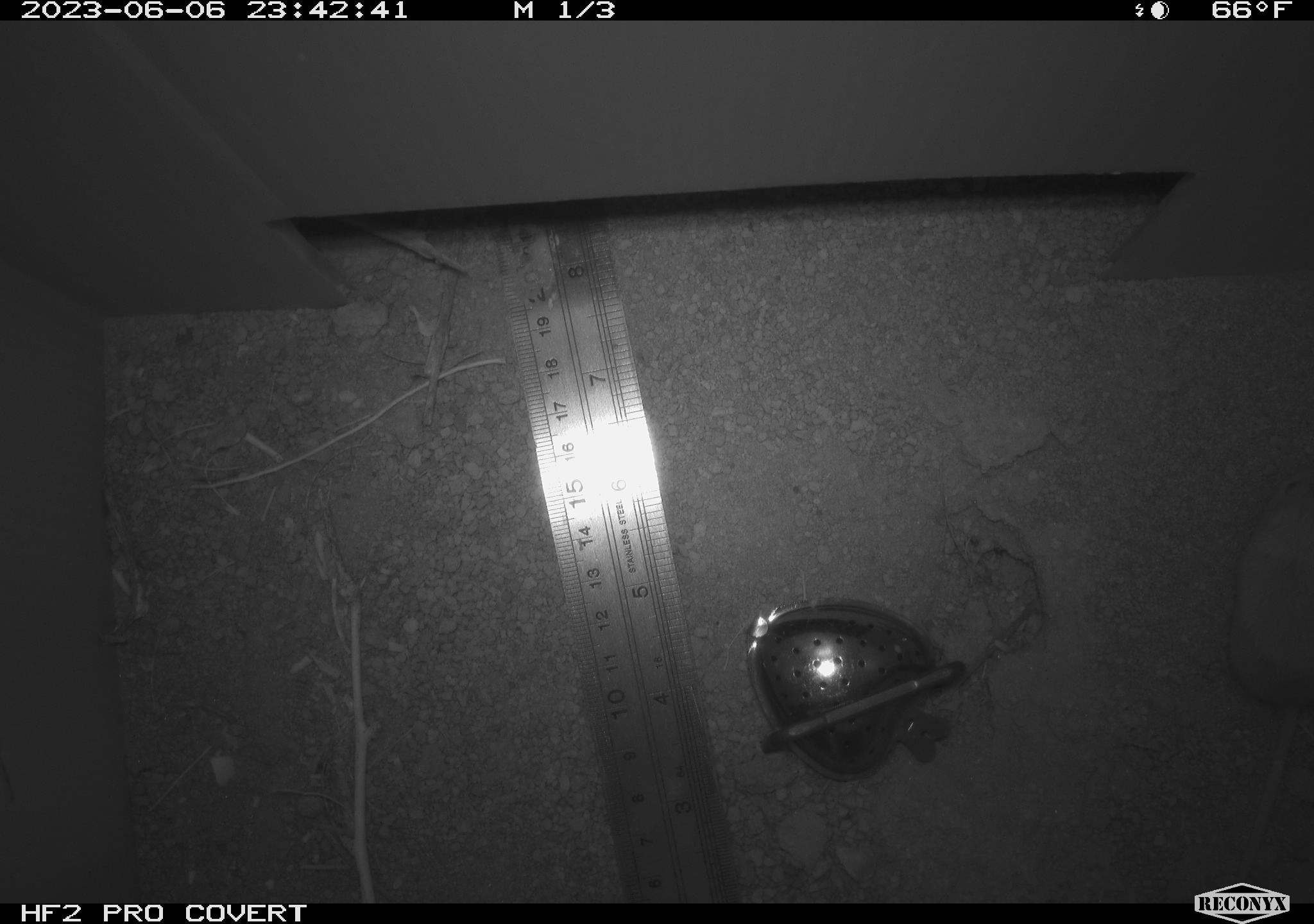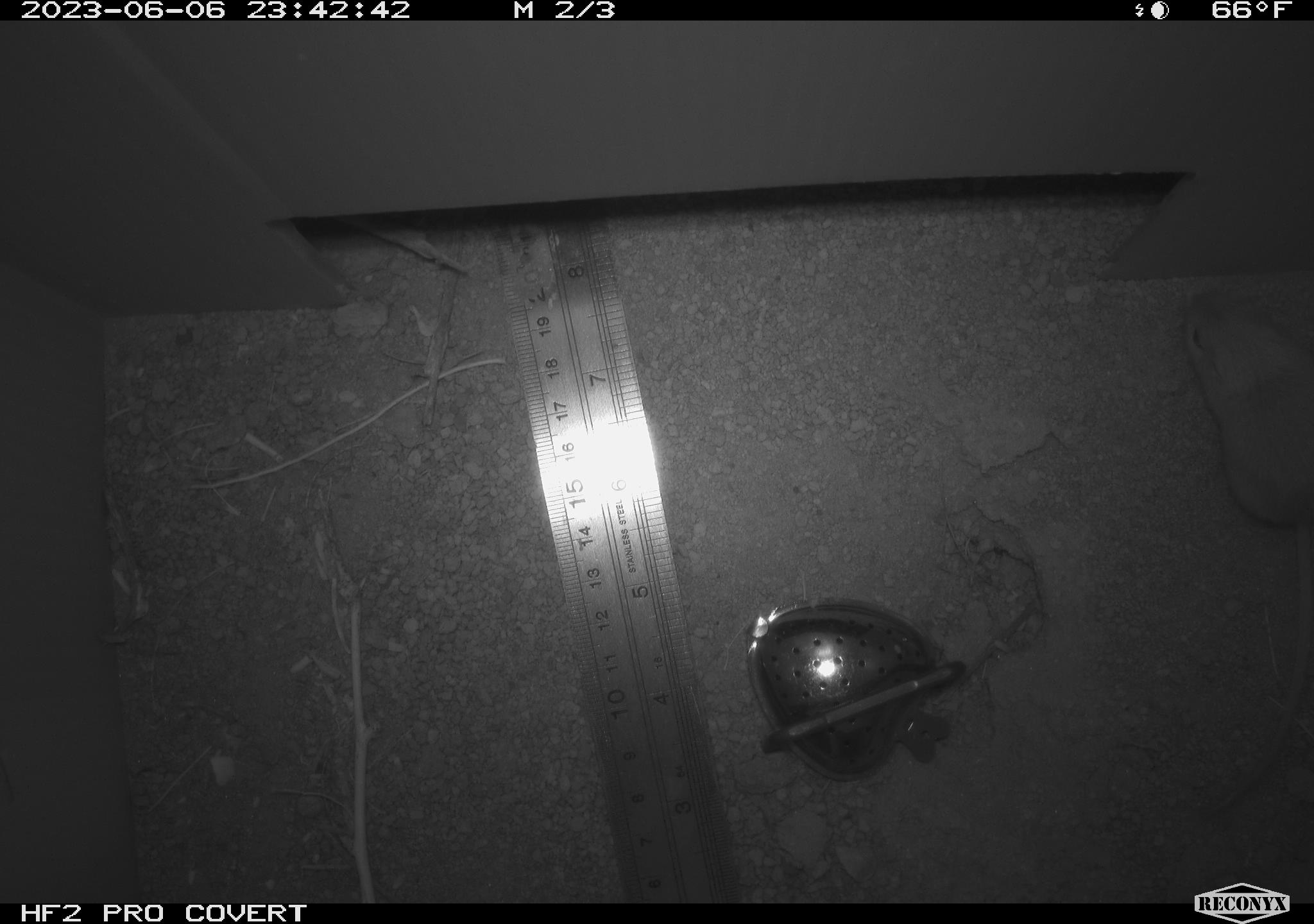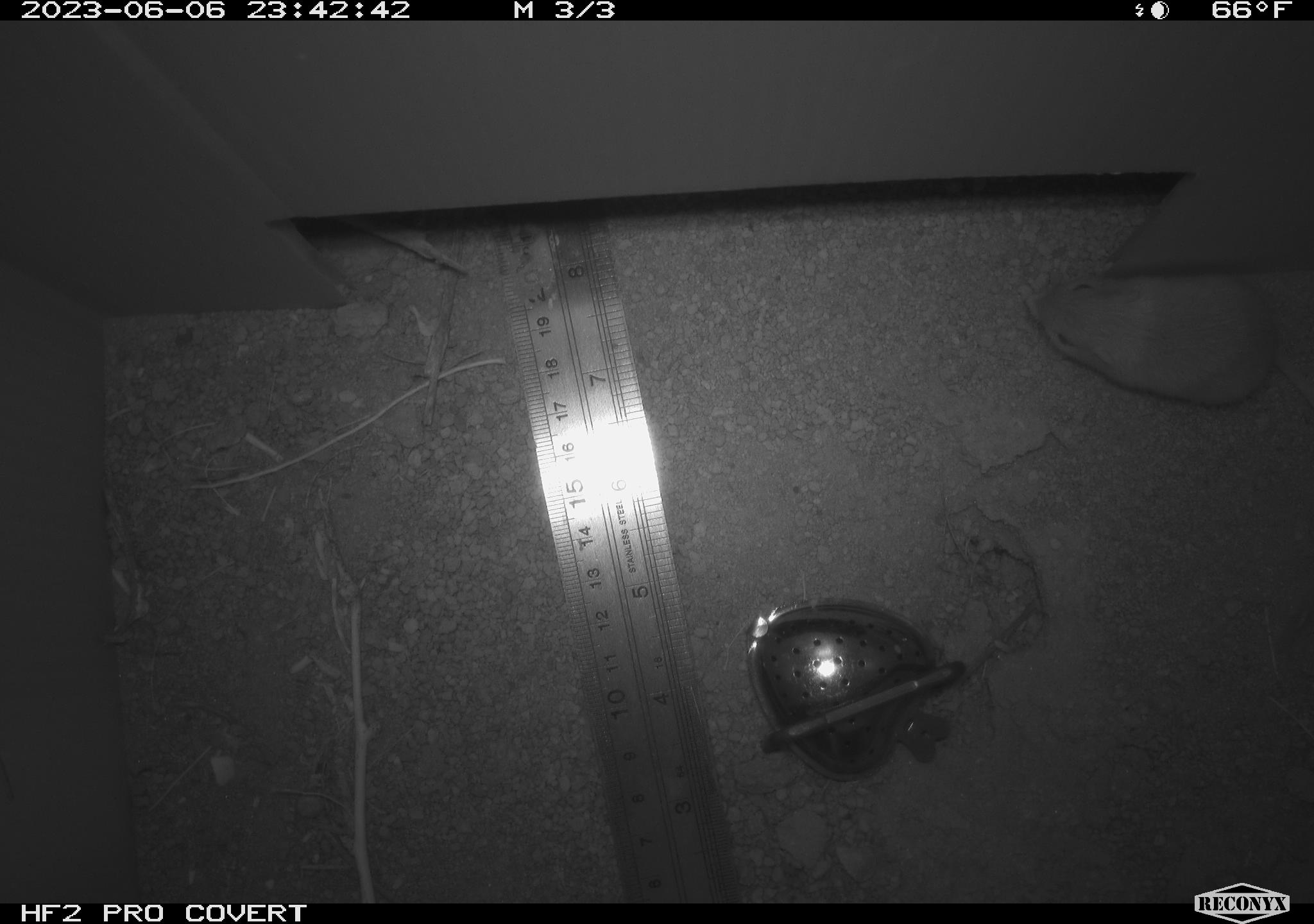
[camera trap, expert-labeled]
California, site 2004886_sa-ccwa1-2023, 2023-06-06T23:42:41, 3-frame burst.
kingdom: Animalia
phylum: Chordata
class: Mammalia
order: Rodentia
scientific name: Rodentia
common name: mouse species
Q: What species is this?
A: Mouse species (Rodentia).